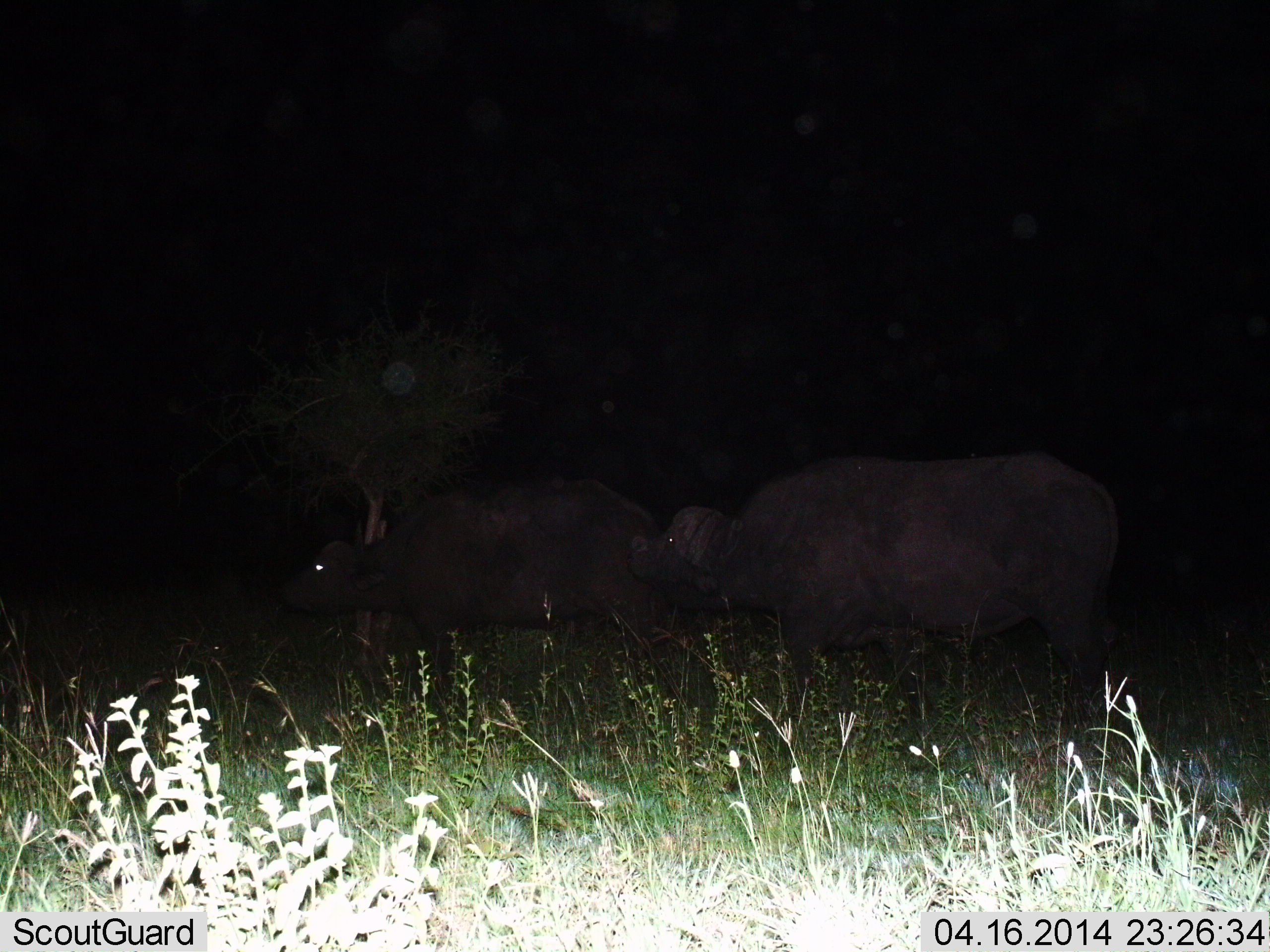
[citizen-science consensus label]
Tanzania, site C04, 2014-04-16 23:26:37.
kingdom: Animalia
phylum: Chordata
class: Mammalia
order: Artiodactyla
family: Bovidae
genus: Syncerus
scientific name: Syncerus caffer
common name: cape buffalo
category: buffalo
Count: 2.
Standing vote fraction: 40%.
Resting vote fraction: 10%.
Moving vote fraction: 50%.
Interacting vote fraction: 0%.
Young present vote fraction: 0%.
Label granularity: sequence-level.